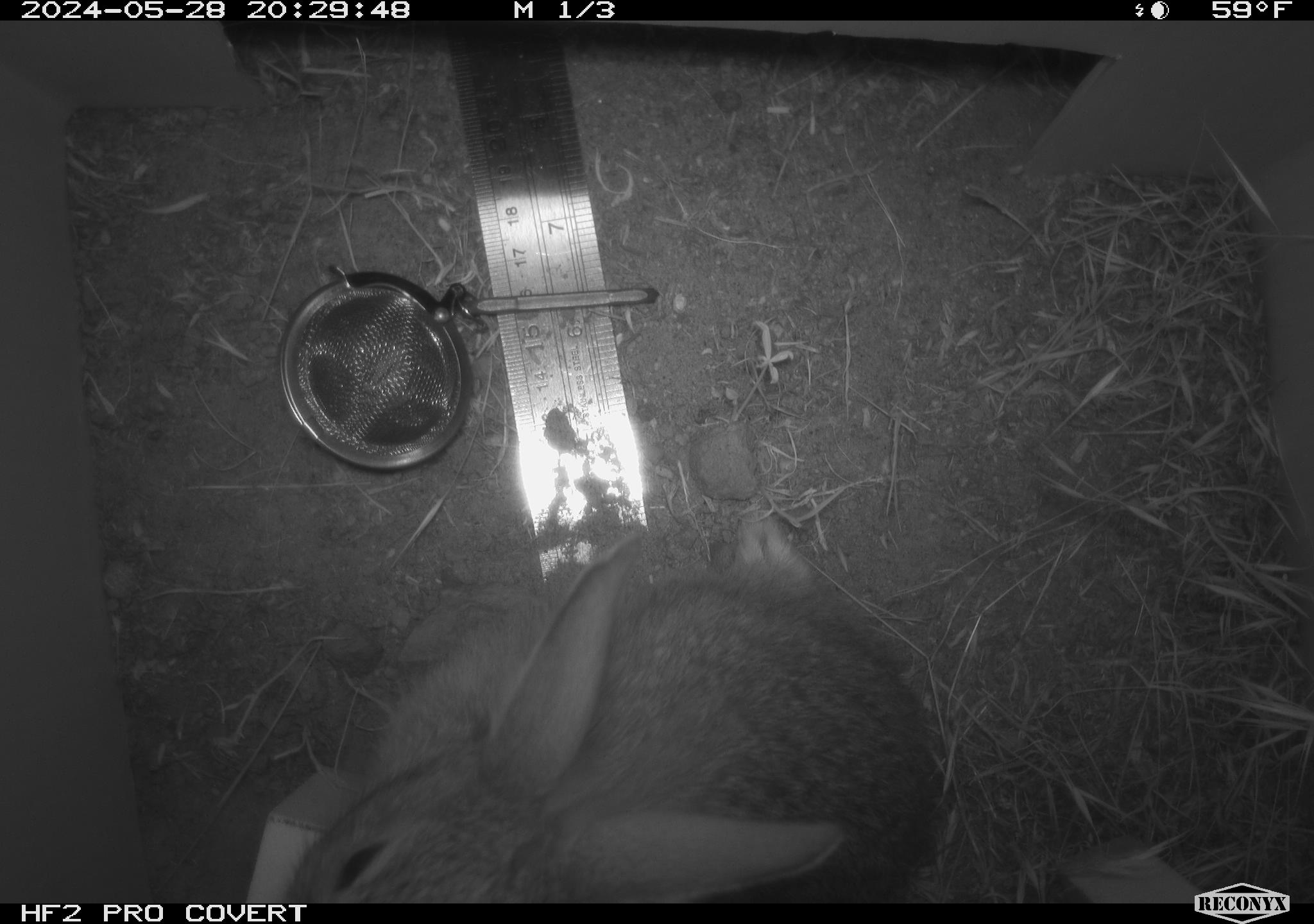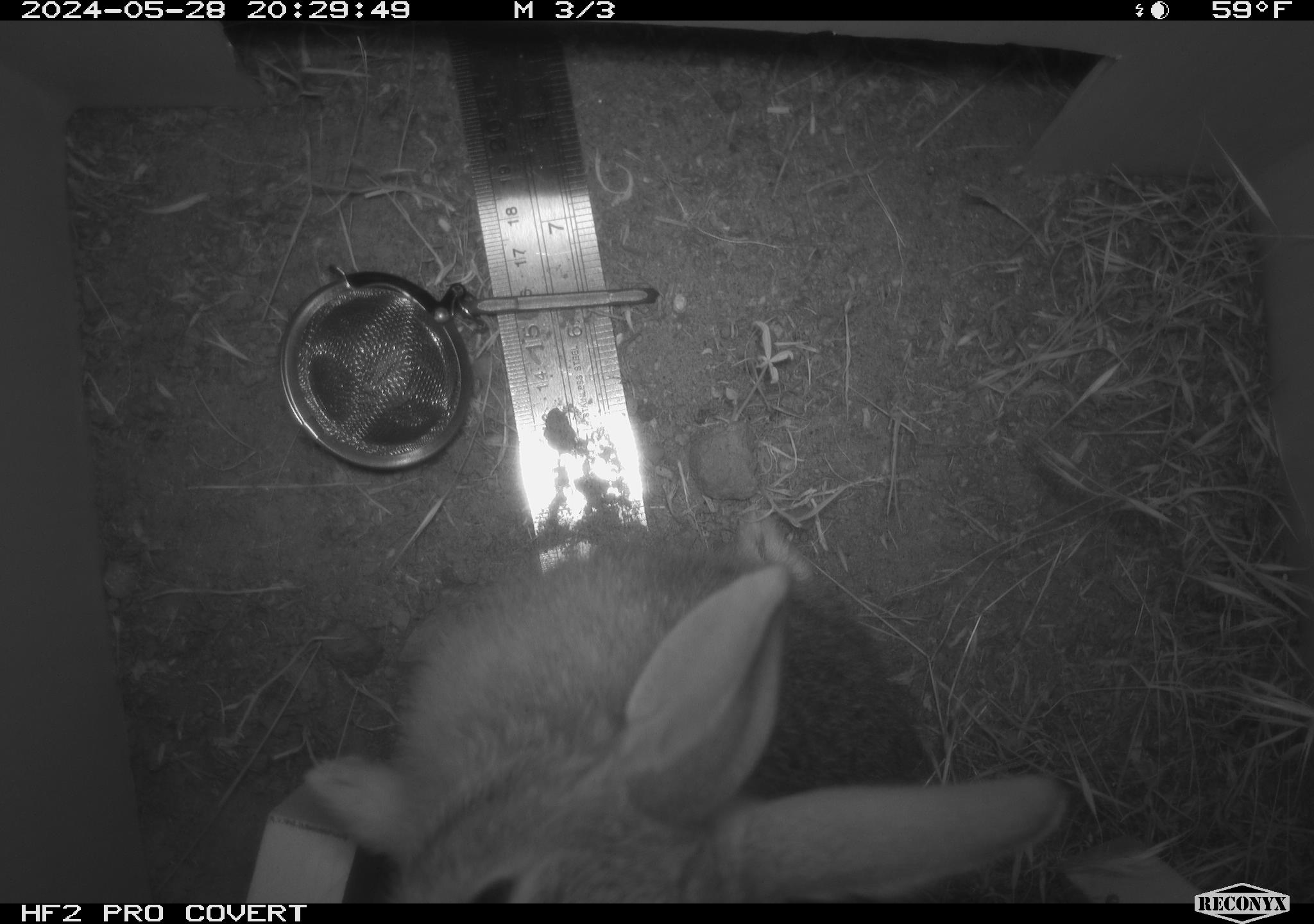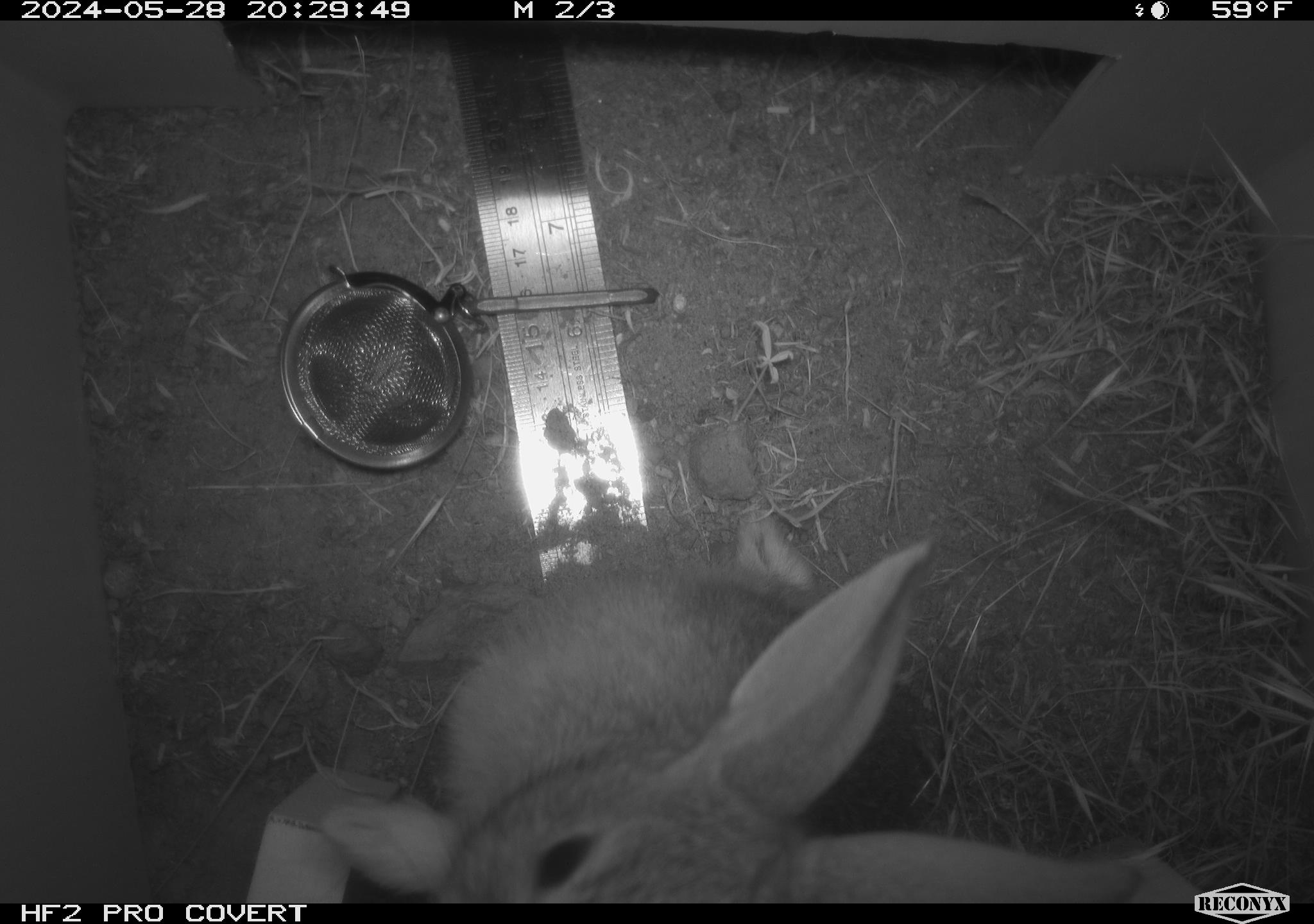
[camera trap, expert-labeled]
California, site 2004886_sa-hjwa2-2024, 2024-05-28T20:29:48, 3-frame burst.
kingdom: Animalia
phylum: Chordata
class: Mammalia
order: Lagomorpha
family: Leporidae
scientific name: Leporidae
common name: rabbit or hare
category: rabbit and hare family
Rabbit and hare family (rabbit or hare) (Leporidae).